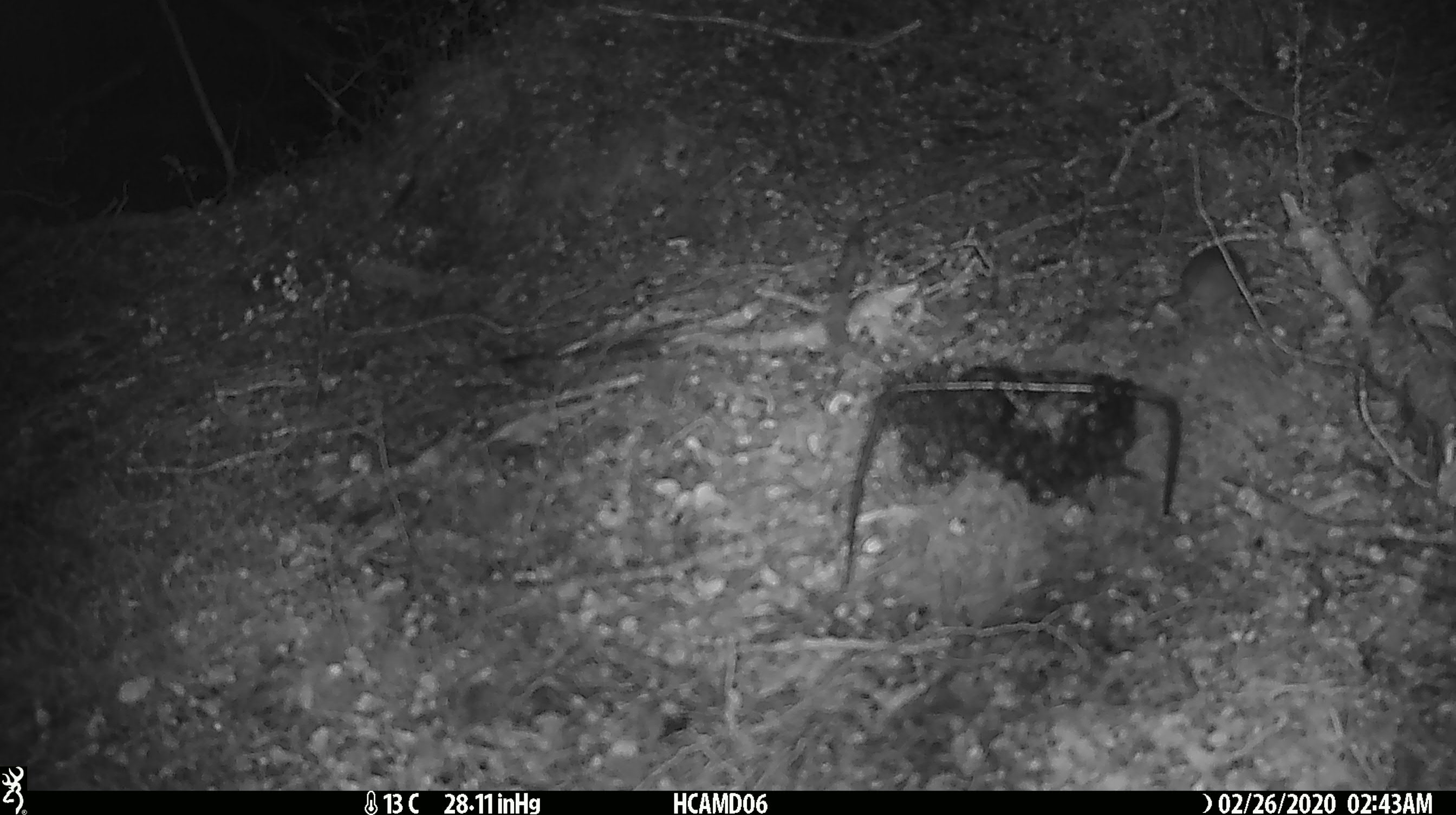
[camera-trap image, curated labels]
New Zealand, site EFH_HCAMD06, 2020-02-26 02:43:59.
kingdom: Animalia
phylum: Chordata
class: Mammalia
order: Rodentia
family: Muridae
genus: Mus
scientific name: Mus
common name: mouse